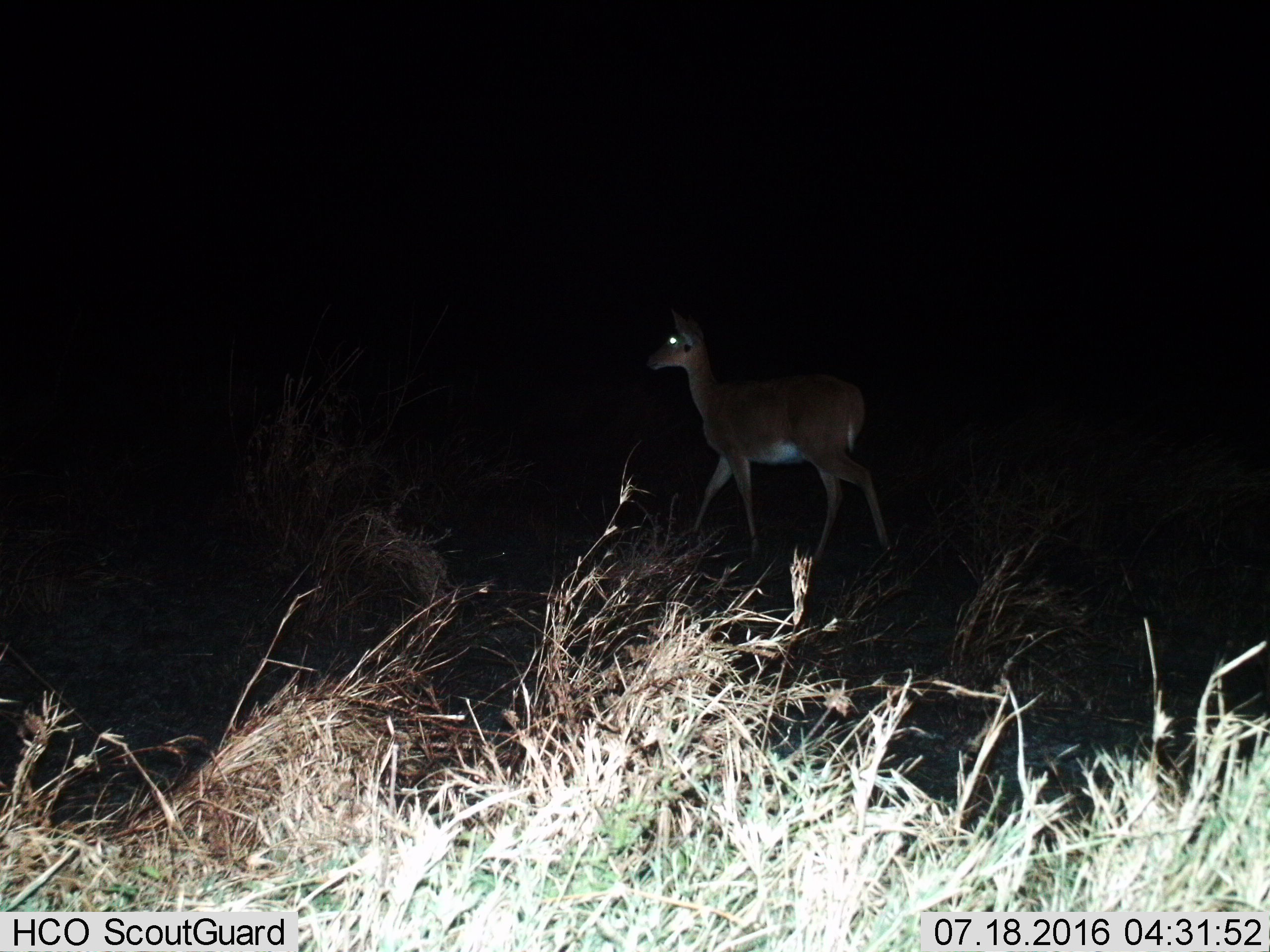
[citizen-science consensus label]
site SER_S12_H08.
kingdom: Animalia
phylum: Chordata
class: Mammalia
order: Artiodactyla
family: Bovidae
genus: Redunca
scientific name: Redunca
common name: reedbuck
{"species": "reedbuck (Redunca)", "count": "1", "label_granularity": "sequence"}